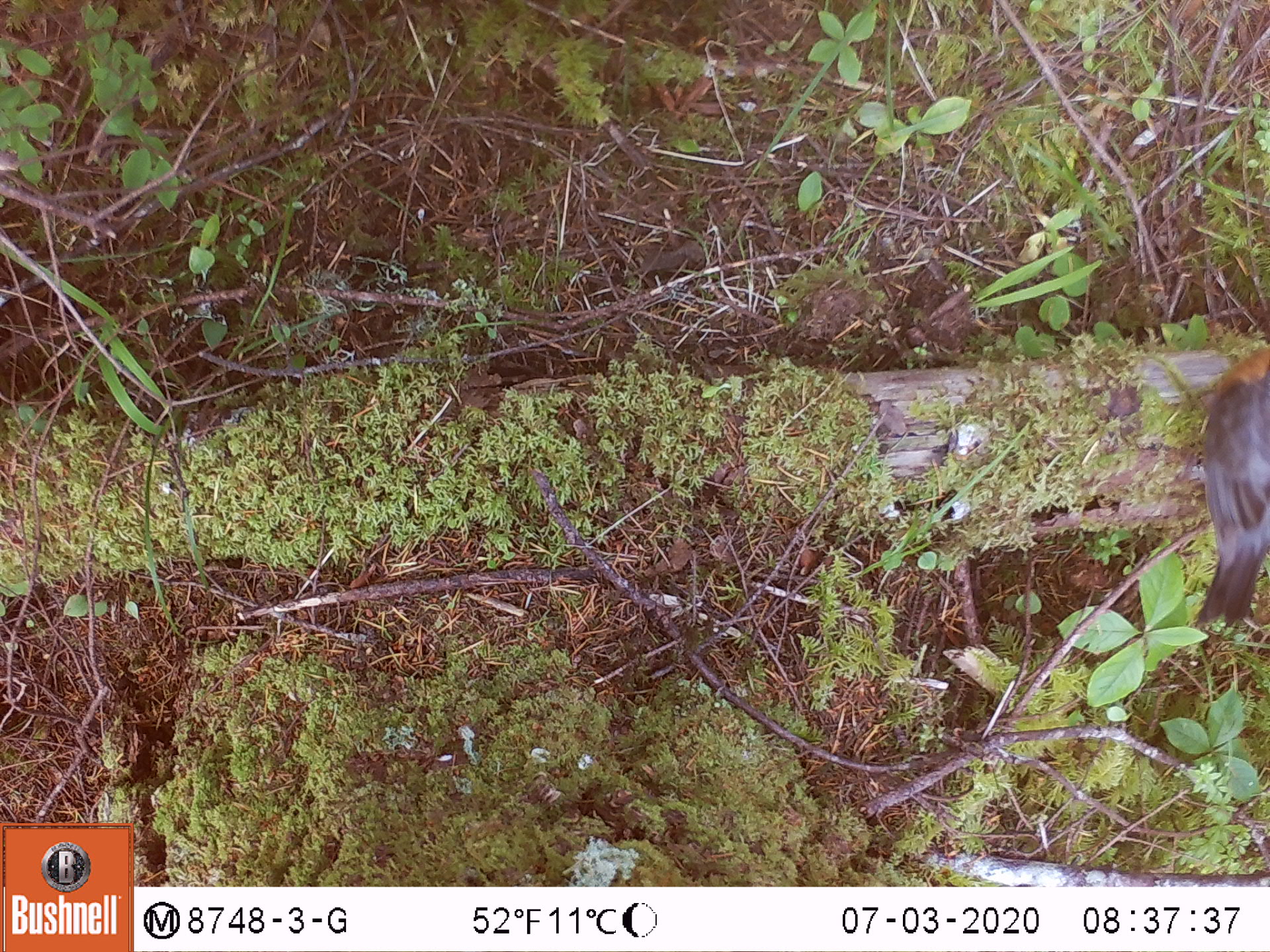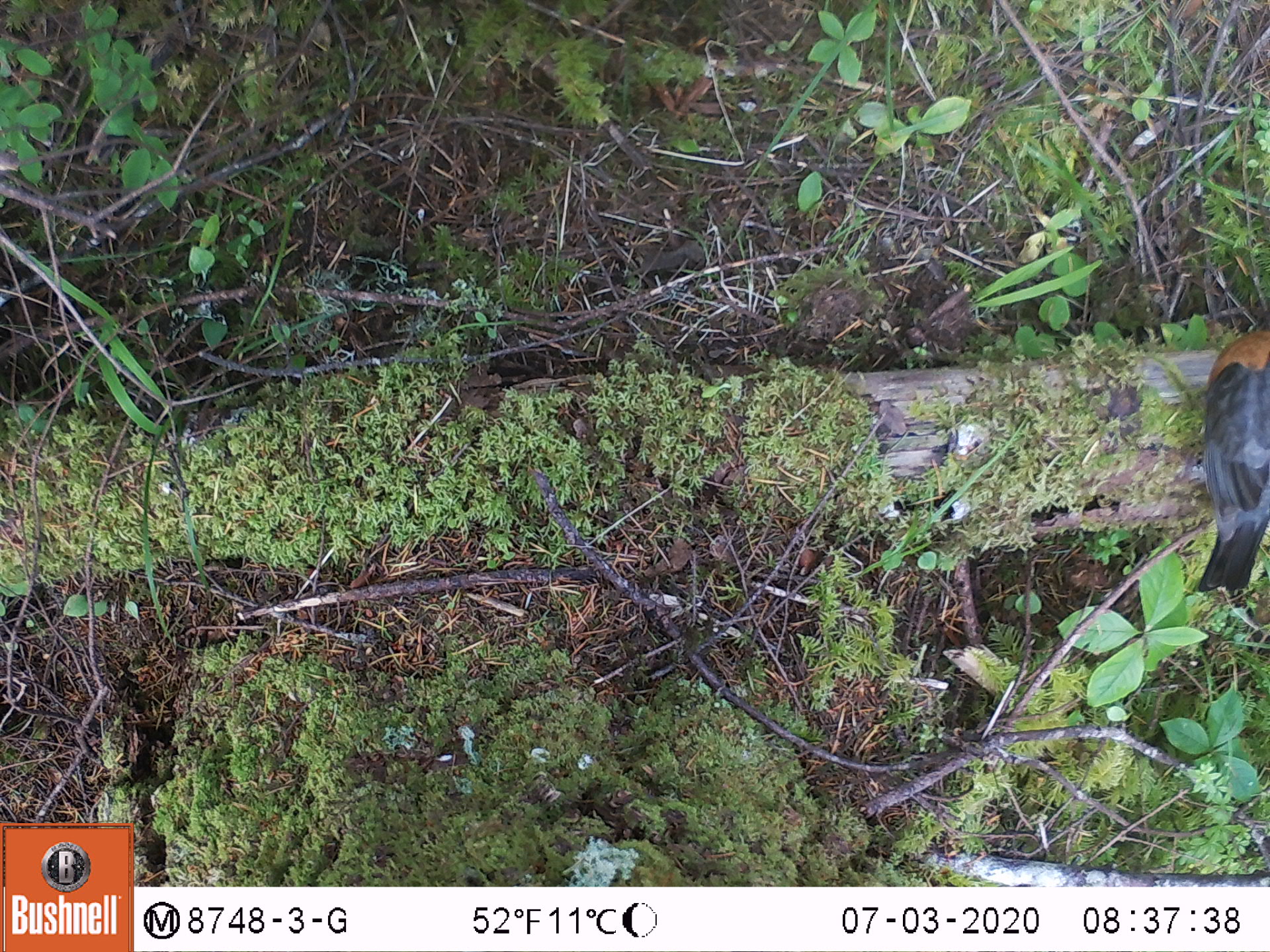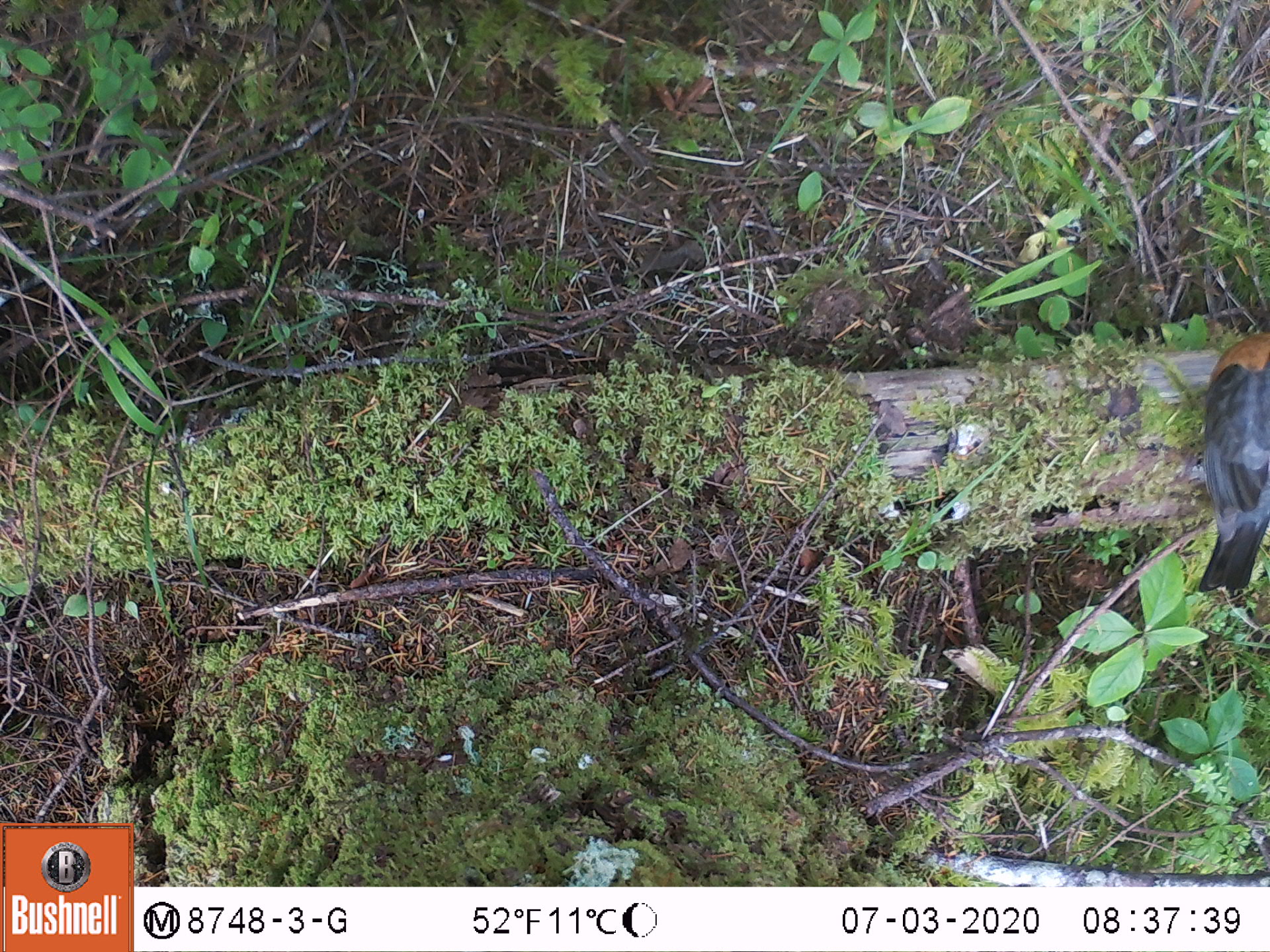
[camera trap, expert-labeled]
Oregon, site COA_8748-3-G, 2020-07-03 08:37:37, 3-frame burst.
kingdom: Animalia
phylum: Chordata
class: Aves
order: Passeriformes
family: Turdidae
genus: Turdus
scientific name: Turdus migratorius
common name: american robin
American robin (Turdus migratorius).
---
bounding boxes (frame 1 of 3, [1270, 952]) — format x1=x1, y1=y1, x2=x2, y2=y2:
american robin: x1=1173, y1=318, x2=1261, y2=636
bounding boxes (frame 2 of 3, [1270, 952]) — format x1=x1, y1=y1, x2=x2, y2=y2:
american robin: x1=1183, y1=310, x2=1261, y2=602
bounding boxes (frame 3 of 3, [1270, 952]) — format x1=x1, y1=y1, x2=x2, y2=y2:
american robin: x1=1183, y1=311, x2=1261, y2=605